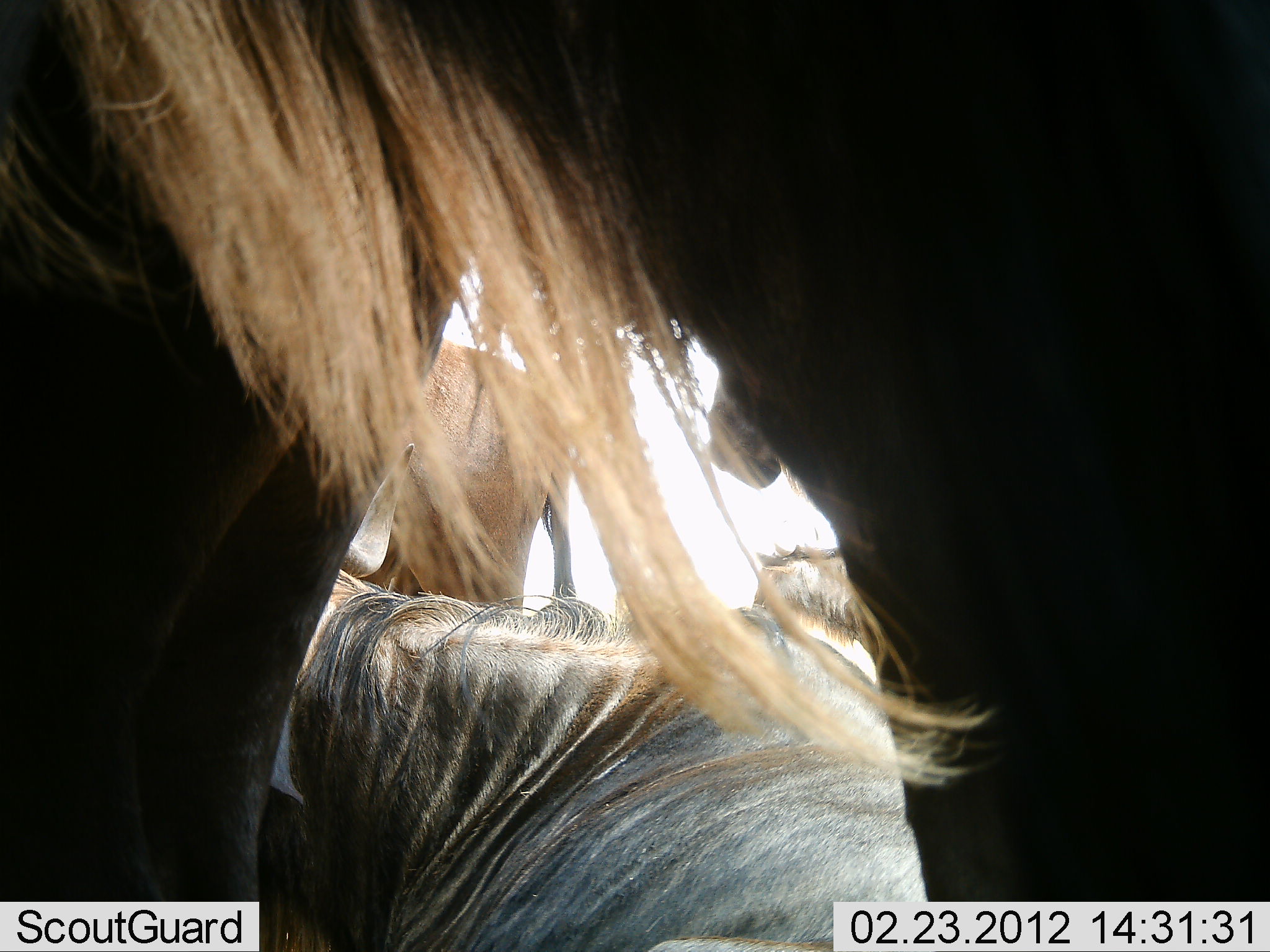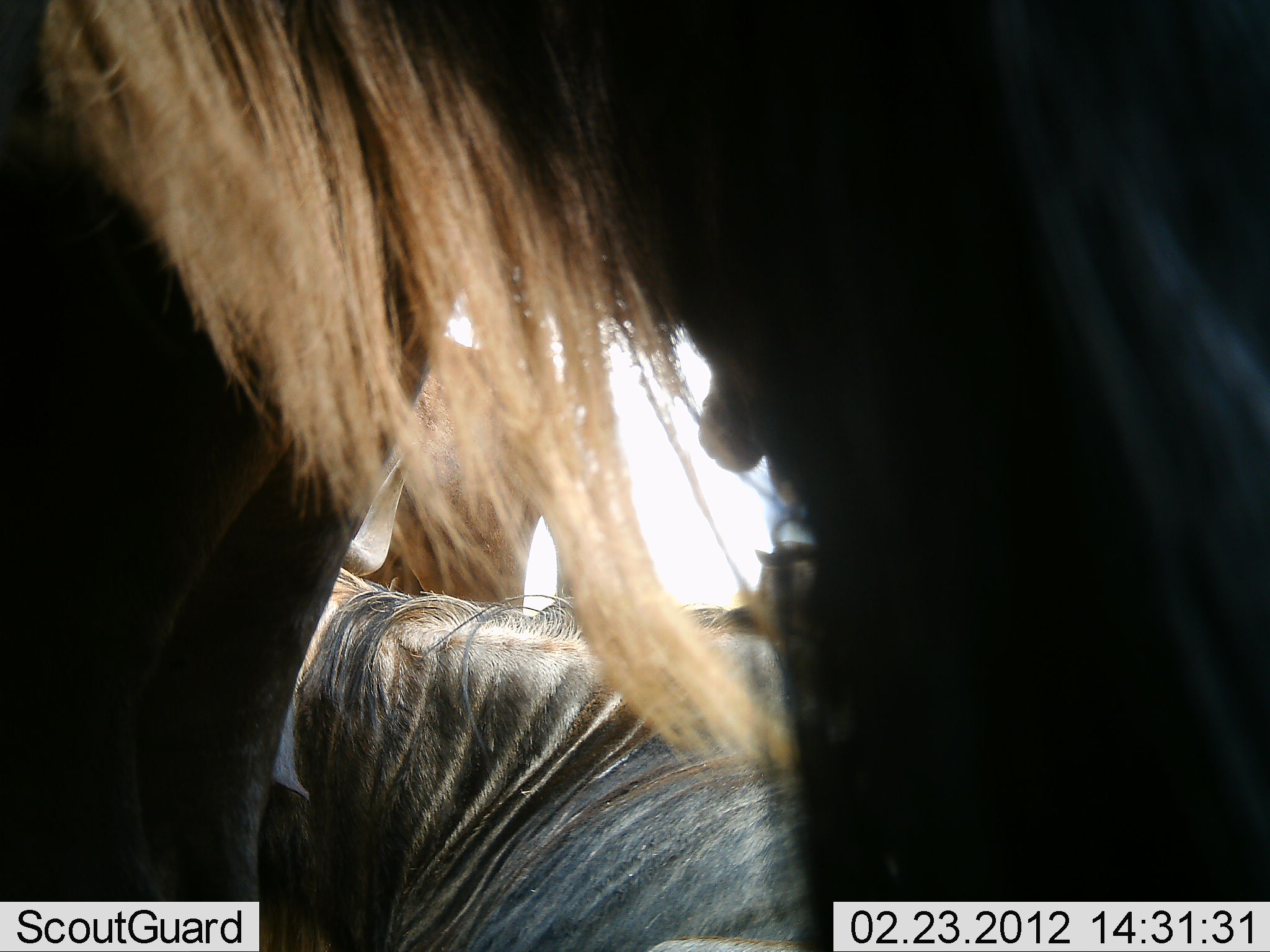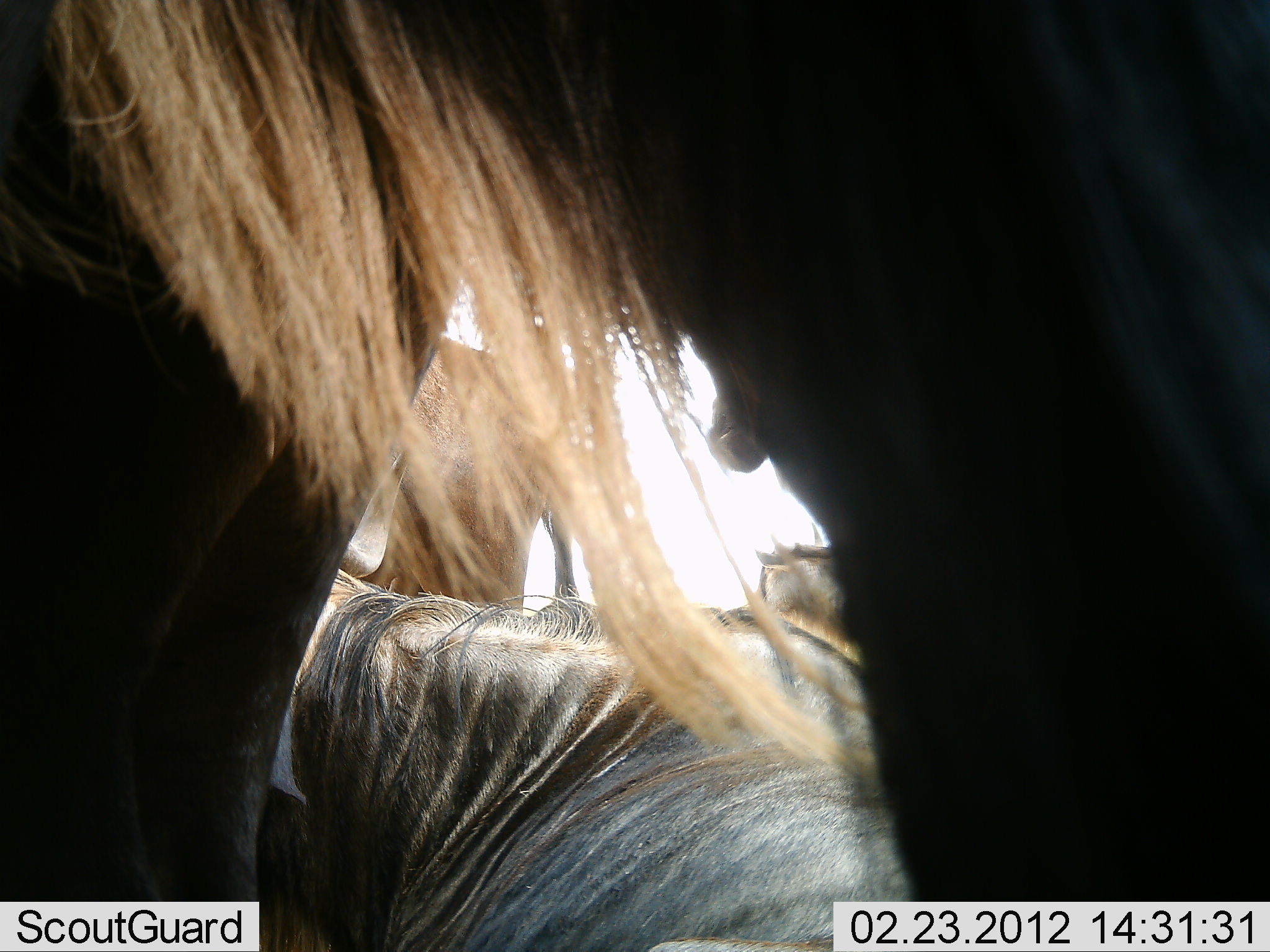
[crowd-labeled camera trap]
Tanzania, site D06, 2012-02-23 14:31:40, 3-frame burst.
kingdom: Animalia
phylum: Chordata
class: Mammalia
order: Artiodactyla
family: Bovidae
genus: Connochaetes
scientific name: Connochaetes taurinus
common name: blue wildebeest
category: wildebeest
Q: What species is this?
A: Wildebeest (blue wildebeest) (Connochaetes taurinus).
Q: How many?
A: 4.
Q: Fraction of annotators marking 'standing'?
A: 91%.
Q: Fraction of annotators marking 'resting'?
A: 91%.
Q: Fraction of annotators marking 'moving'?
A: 0%.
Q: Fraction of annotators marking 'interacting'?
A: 0%.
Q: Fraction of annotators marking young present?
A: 0%.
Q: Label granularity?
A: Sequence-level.